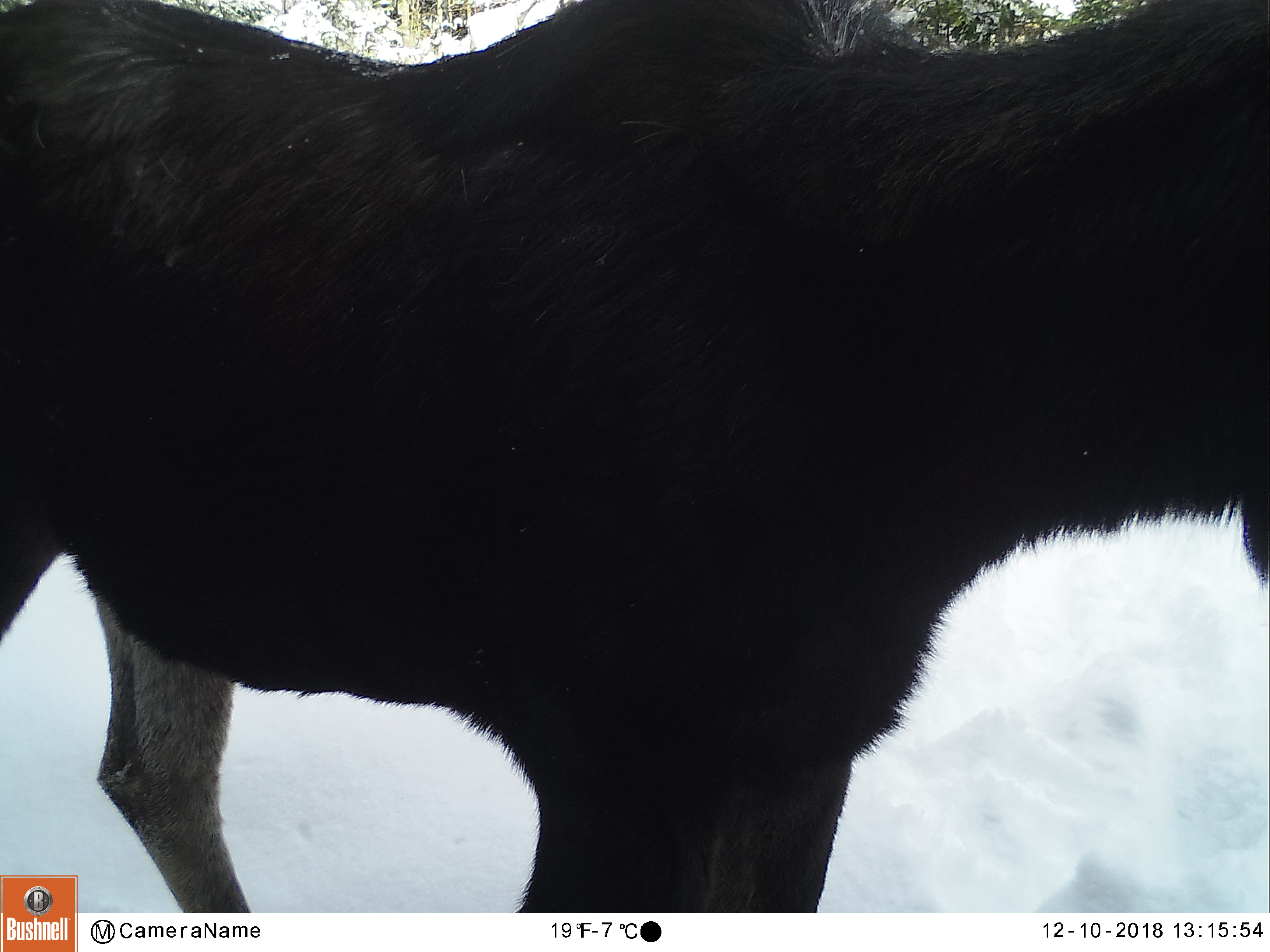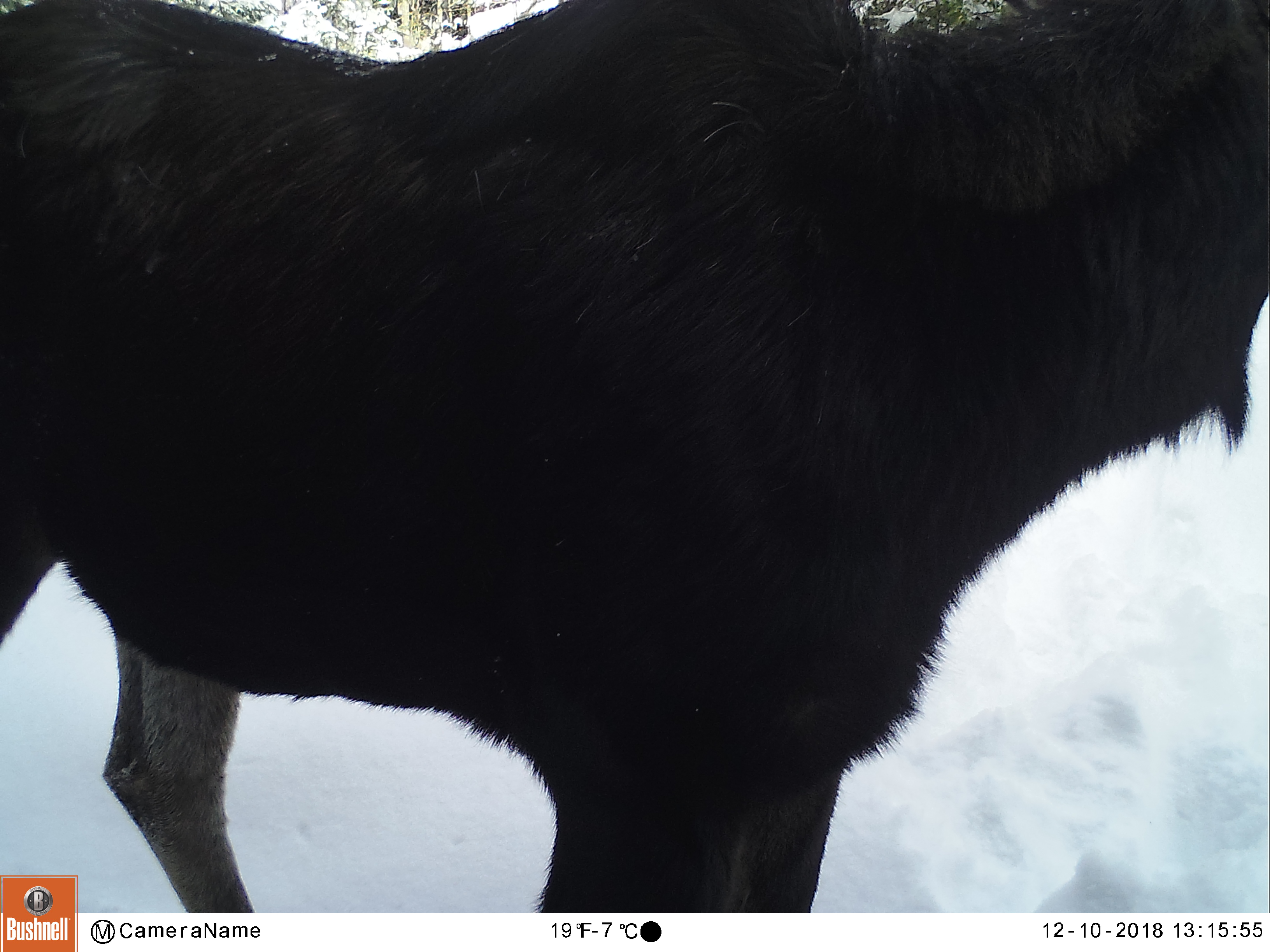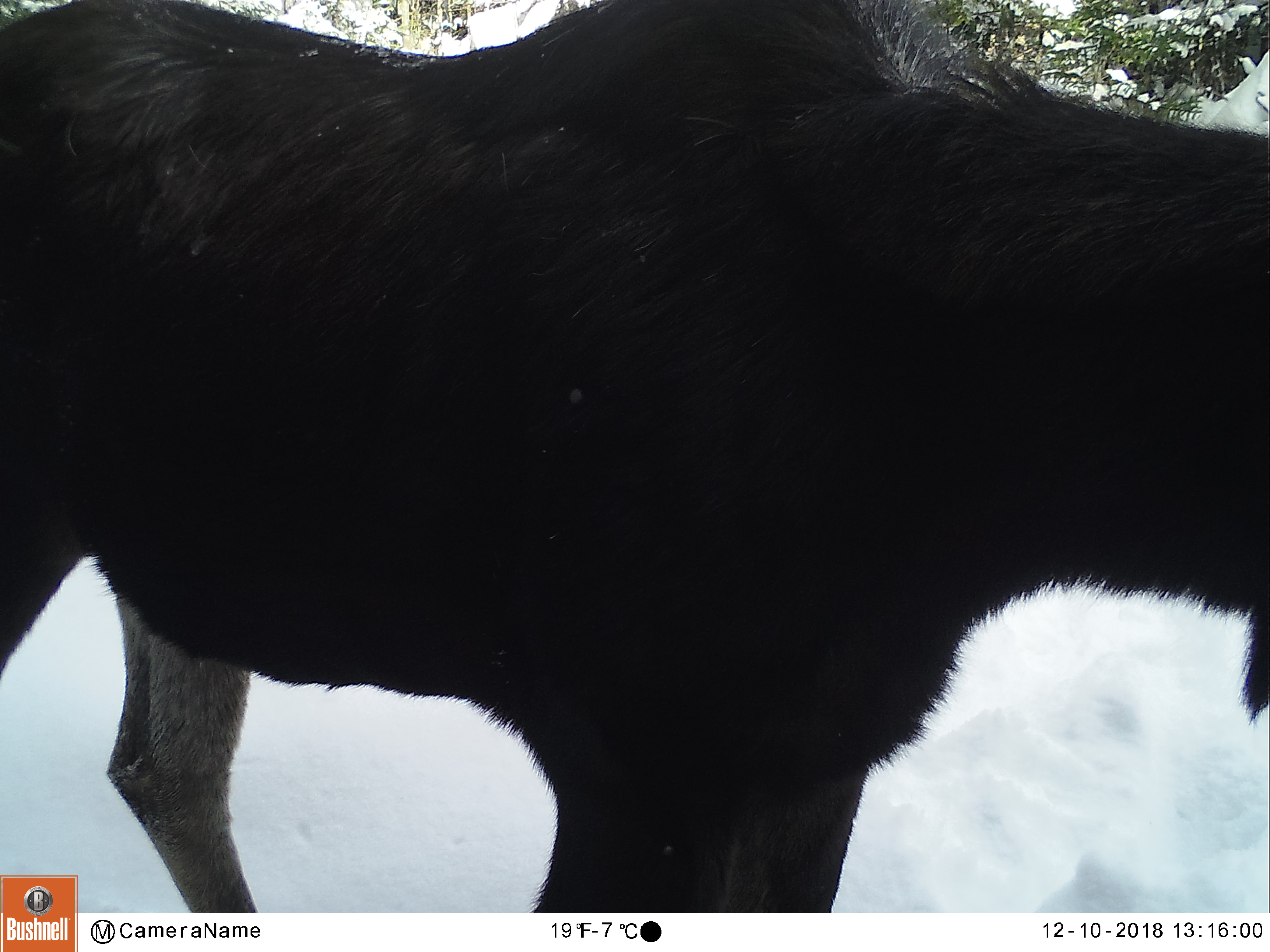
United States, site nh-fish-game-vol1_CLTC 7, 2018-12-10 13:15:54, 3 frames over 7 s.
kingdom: Animalia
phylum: Chordata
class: Mammalia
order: Artiodactyla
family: Cervidae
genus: Alces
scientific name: Alces alces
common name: moose